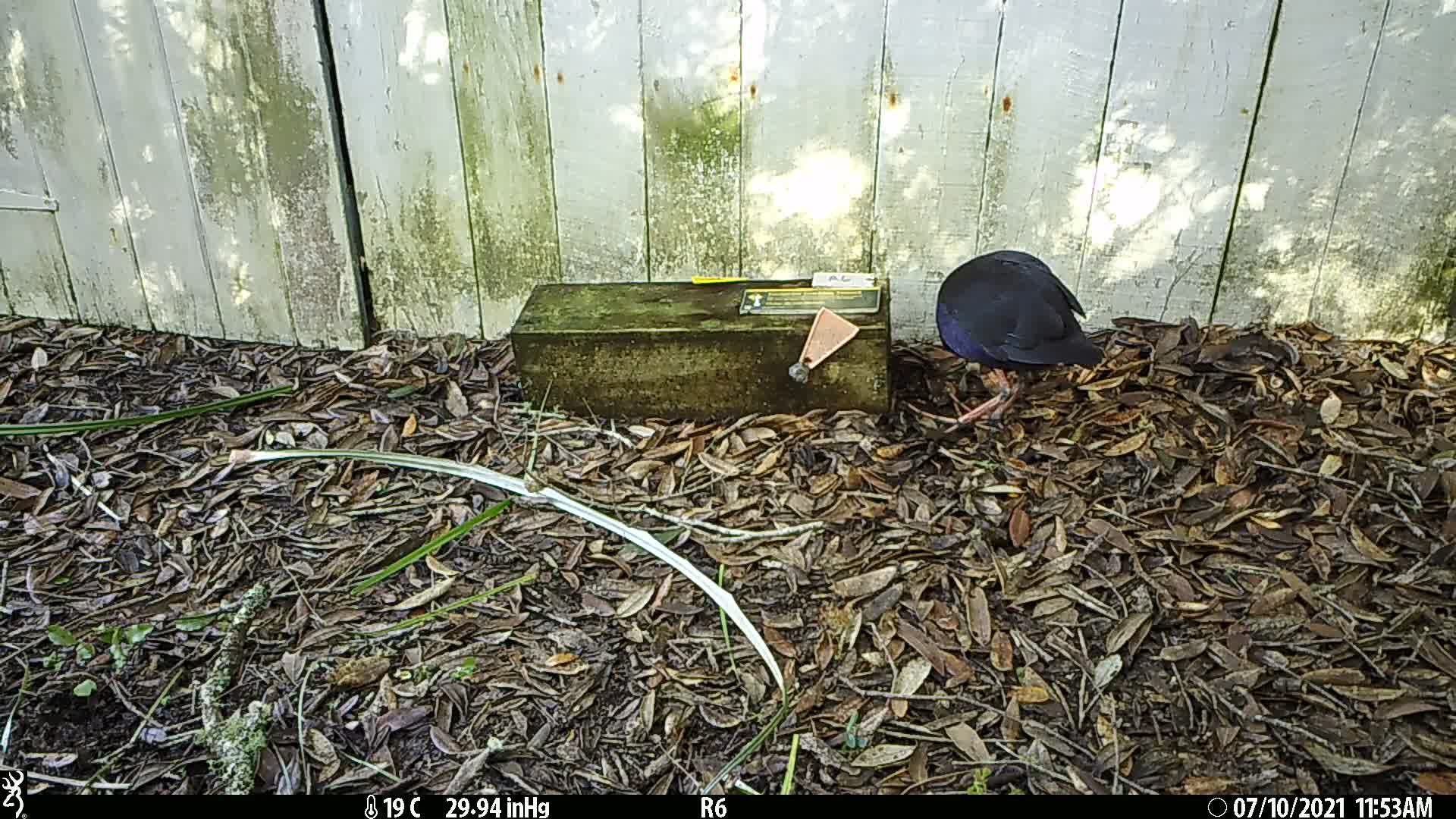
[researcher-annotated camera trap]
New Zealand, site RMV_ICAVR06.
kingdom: Animalia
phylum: Chordata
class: Aves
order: Gruiformes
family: Rallidae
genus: Porphyrio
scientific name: Porphyrio melanotus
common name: australasian swamphen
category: pukeko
Pukeko (australasian swamphen) (Porphyrio melanotus).